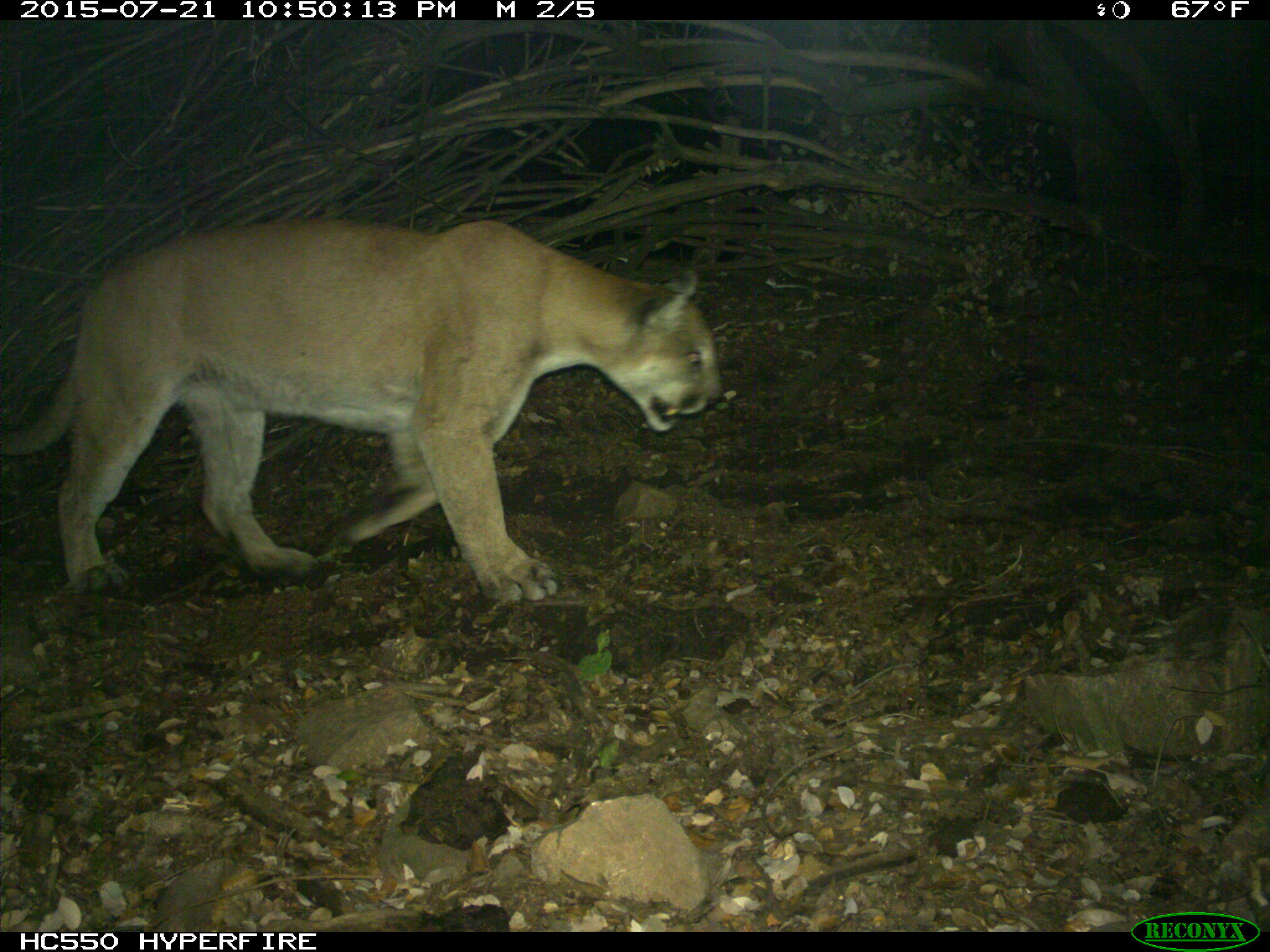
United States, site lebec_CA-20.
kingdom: Animalia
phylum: Chordata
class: Mammalia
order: Carnivora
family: Felidae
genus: Puma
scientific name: Puma concolor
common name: mountain lion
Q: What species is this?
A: Puma concolor (mountain lion).